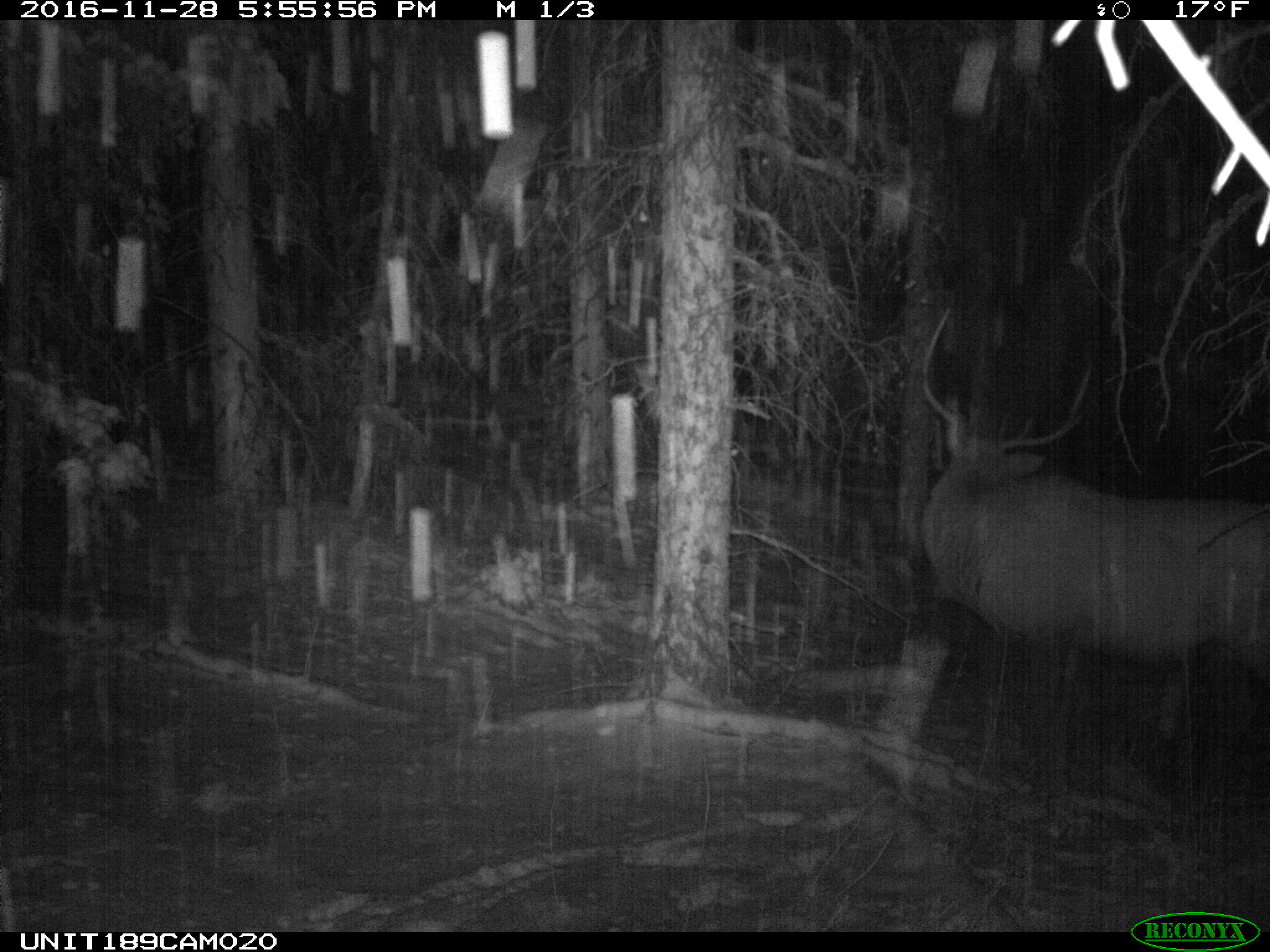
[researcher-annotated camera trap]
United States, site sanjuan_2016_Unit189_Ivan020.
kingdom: Animalia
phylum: Chordata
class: Mammalia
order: Artiodactyla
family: Cervidae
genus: Cervus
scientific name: Cervus elaphus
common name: red deer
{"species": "Cervus elaphus (red deer)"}